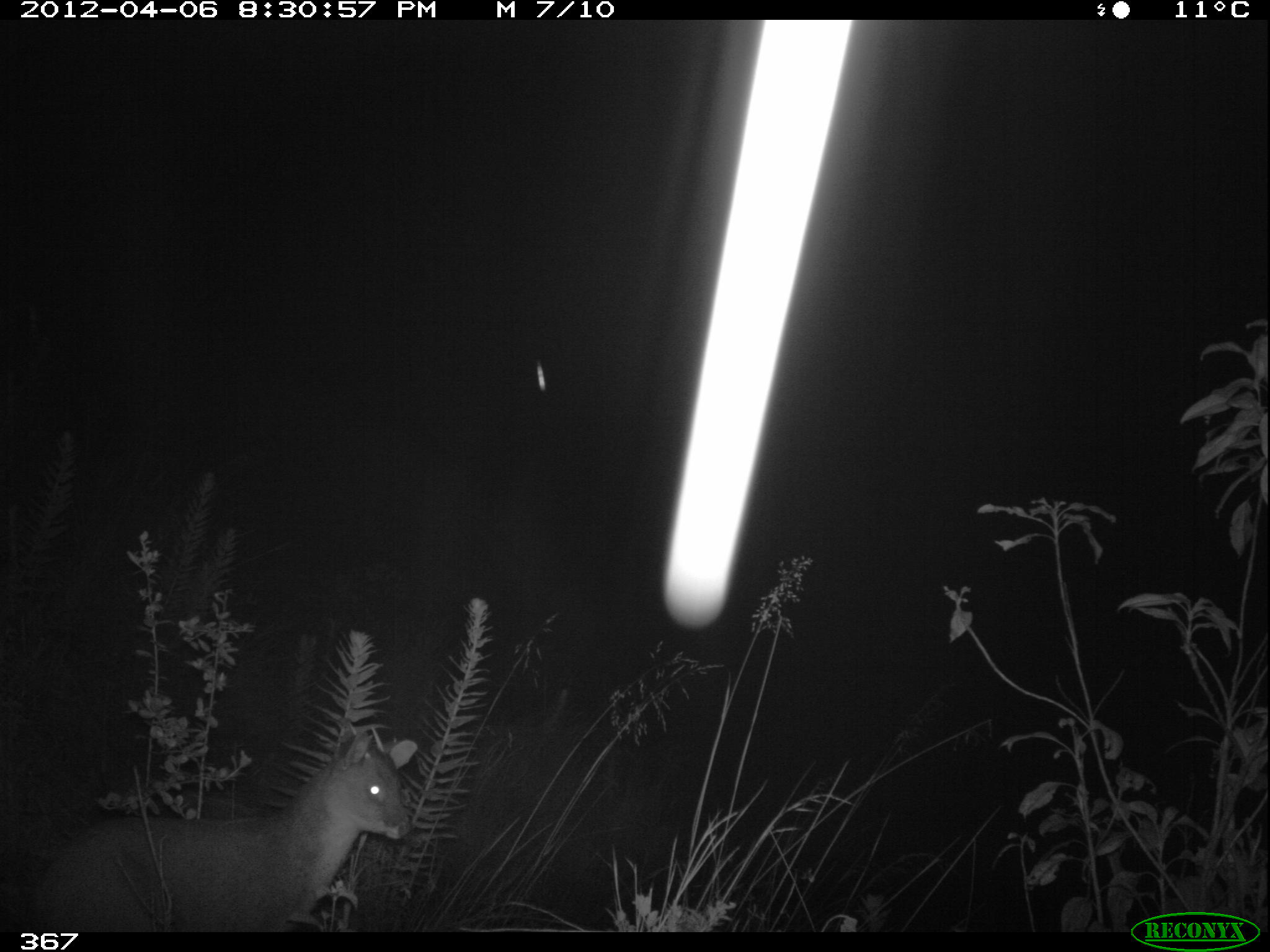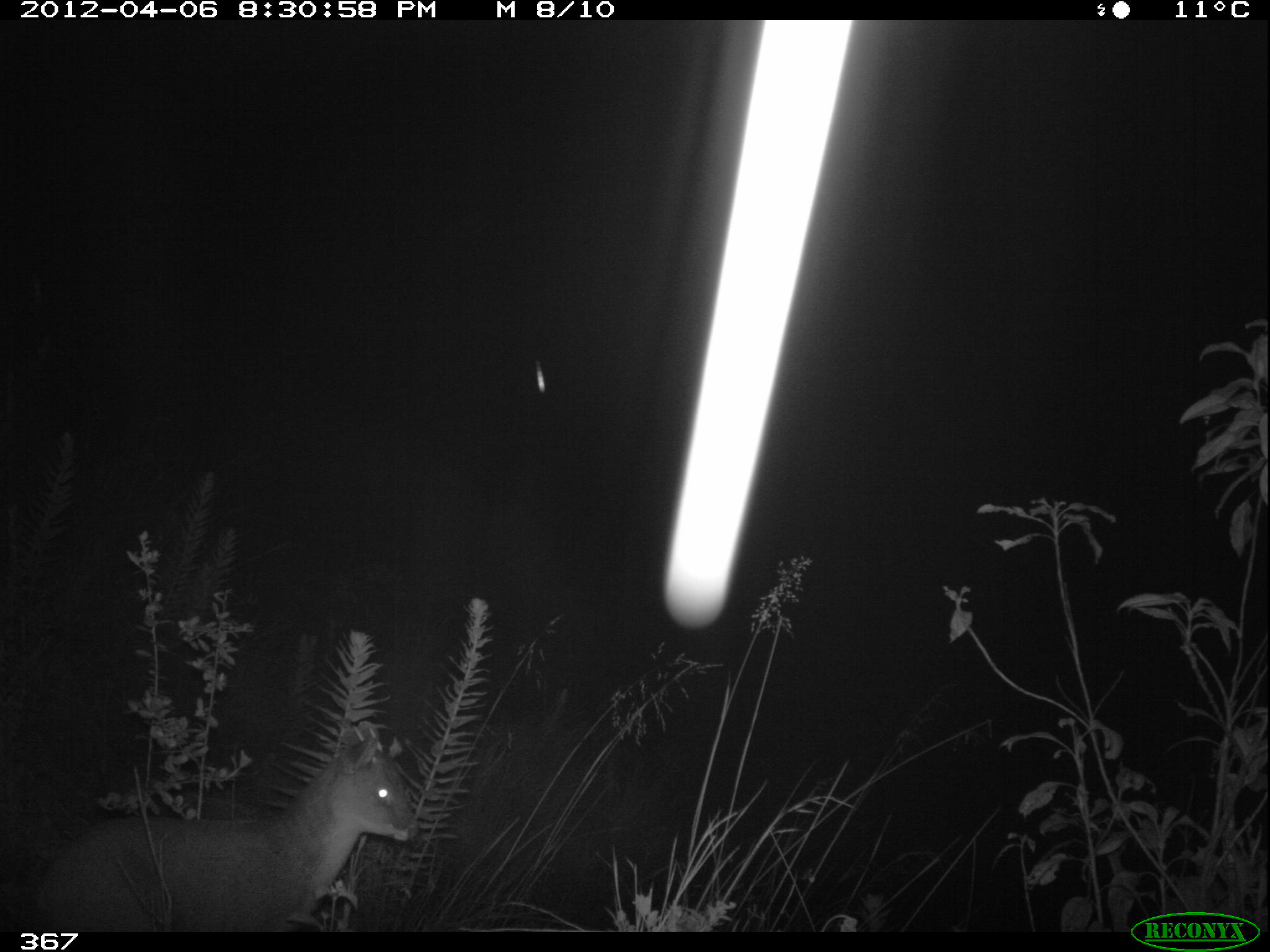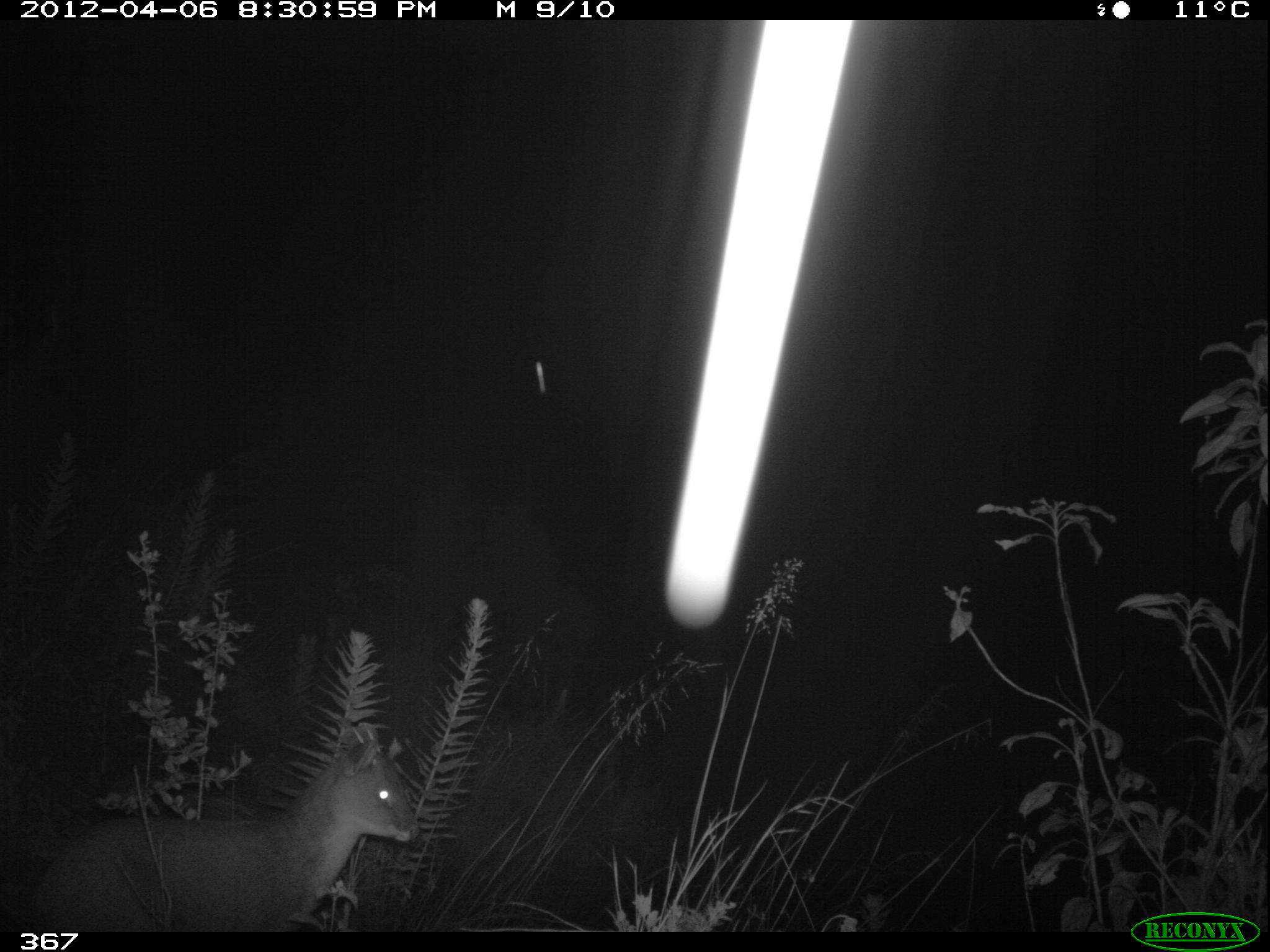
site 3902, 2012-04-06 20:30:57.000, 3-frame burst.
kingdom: Animalia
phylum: Chordata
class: Mammalia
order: Artiodactyla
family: Cervidae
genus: Mazama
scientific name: Mazama chunyi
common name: dwarf brocket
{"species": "Mazama chunyi (dwarf brocket)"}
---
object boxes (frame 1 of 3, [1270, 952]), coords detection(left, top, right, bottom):
mazama chunyi: detection(29, 731, 418, 931)